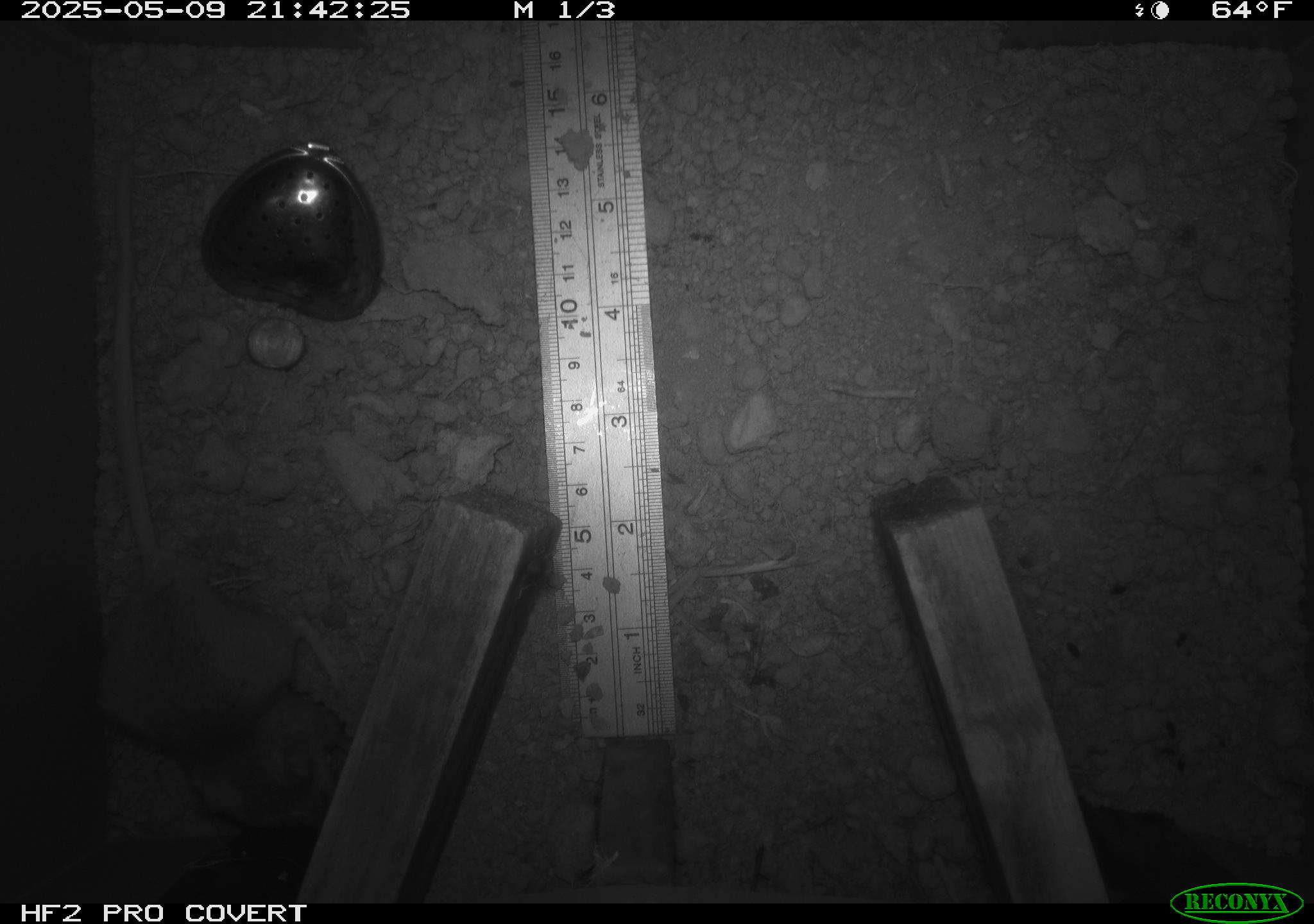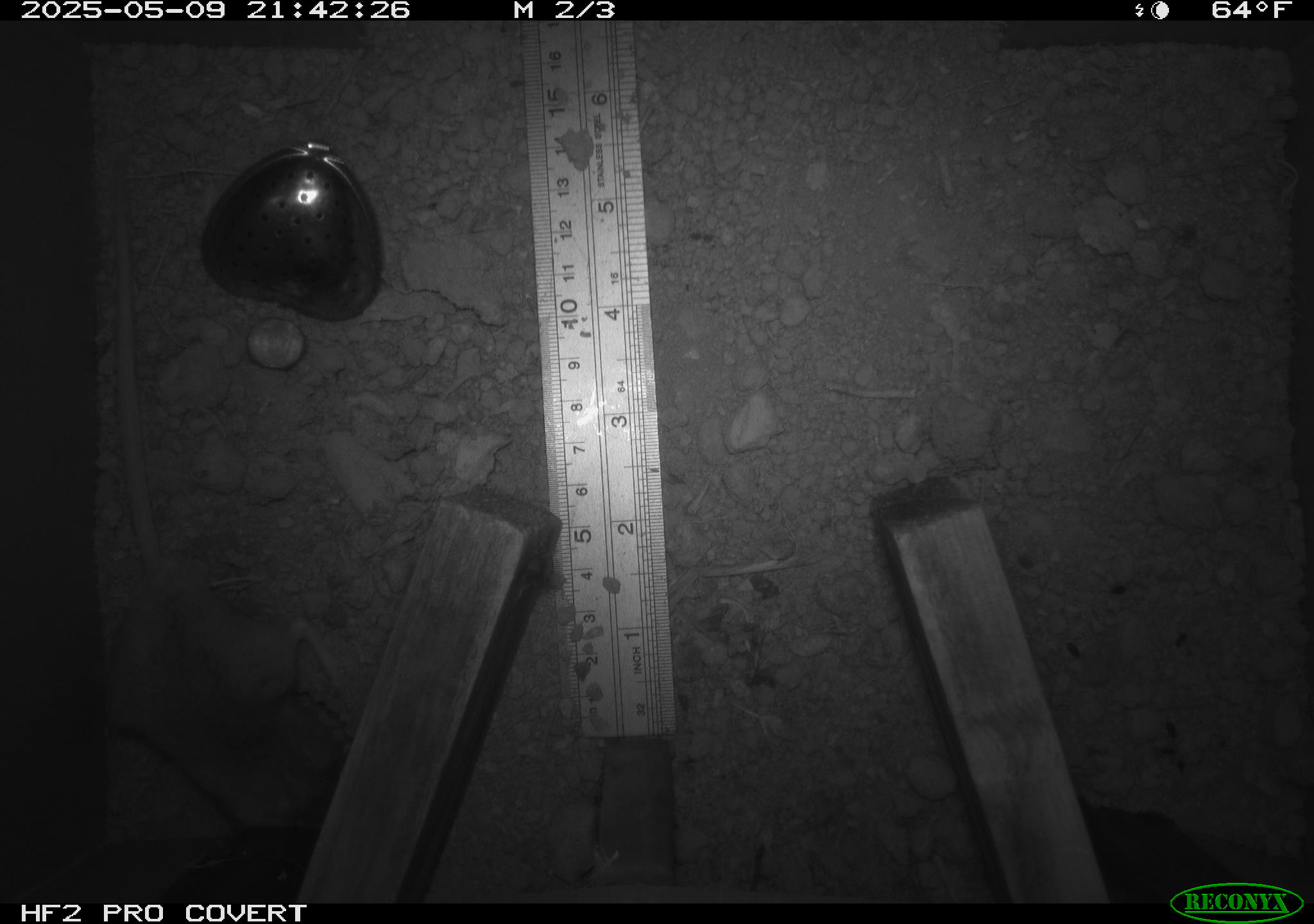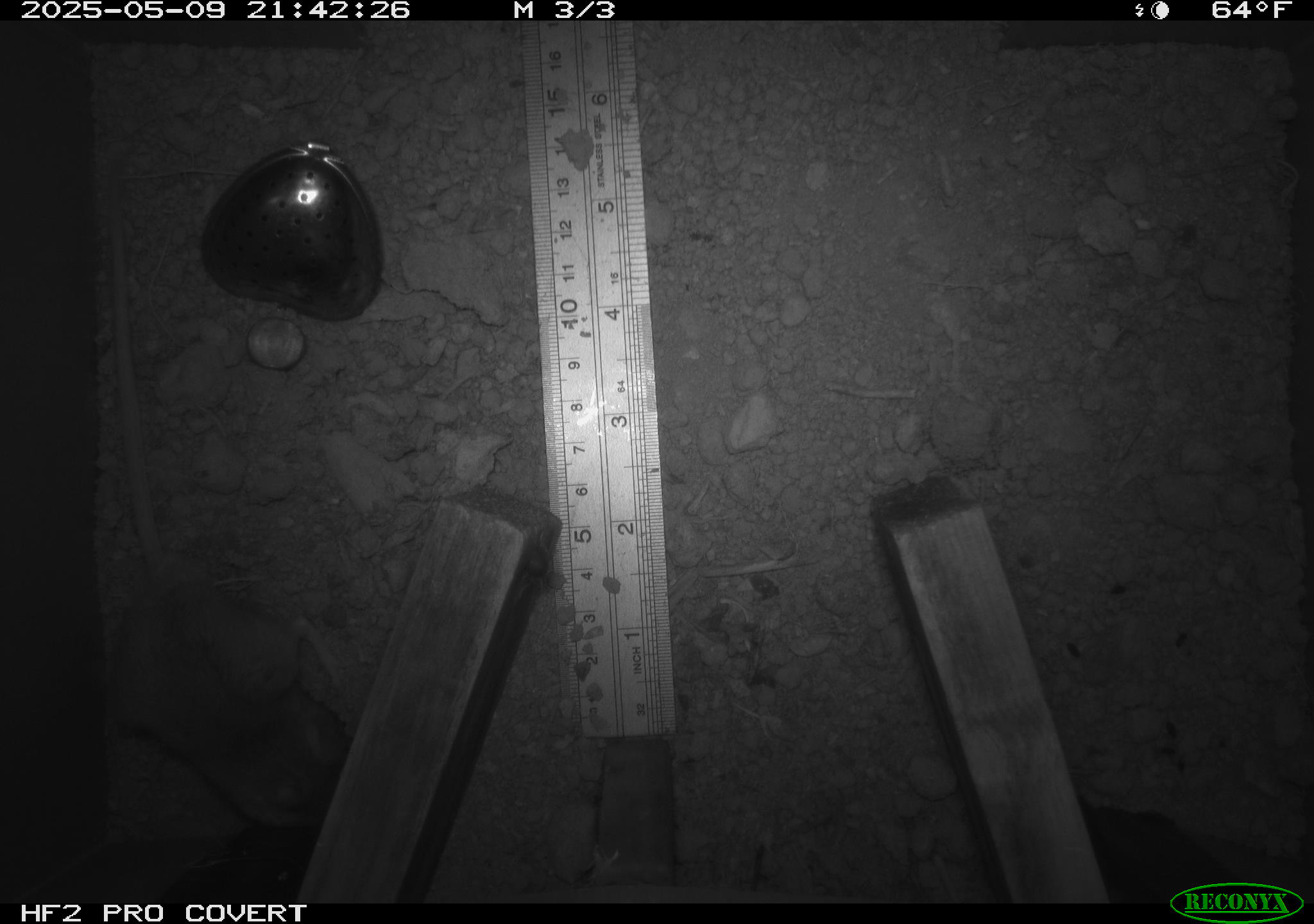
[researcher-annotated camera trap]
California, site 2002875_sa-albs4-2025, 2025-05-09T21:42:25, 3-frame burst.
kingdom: Animalia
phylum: Chordata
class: Mammalia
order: Rodentia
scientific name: Rodentia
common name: mouse species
Mouse species (Rodentia).